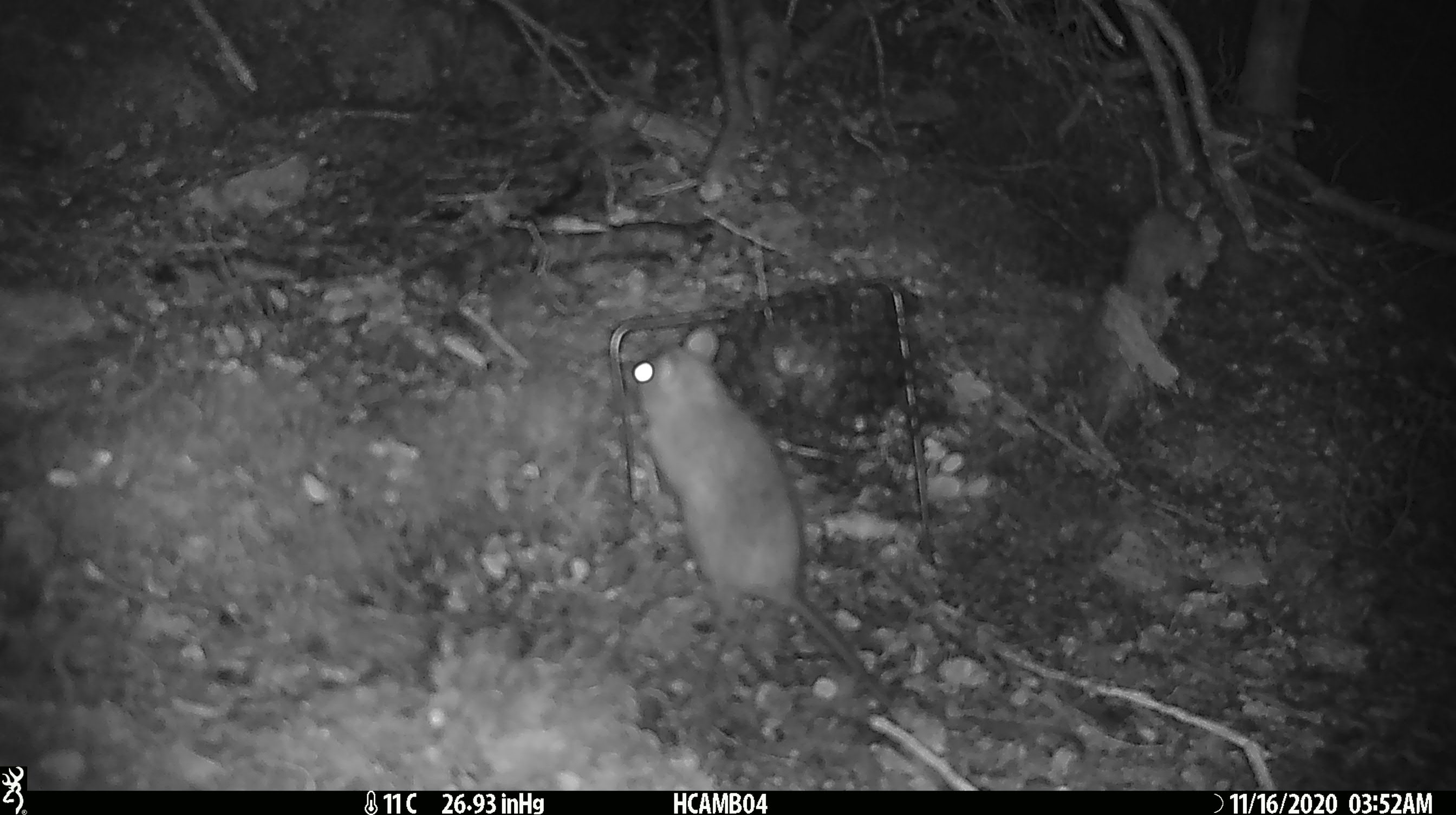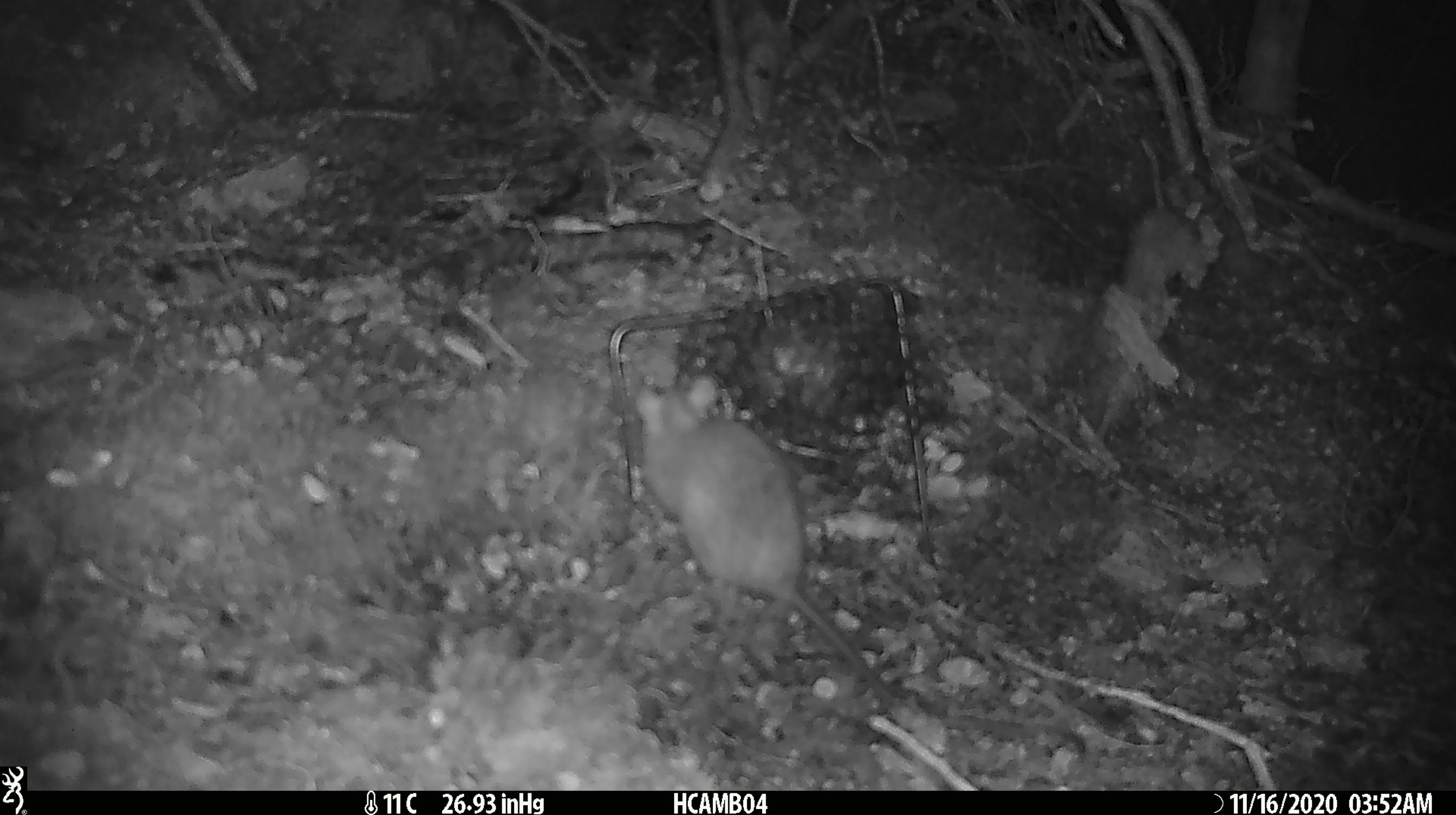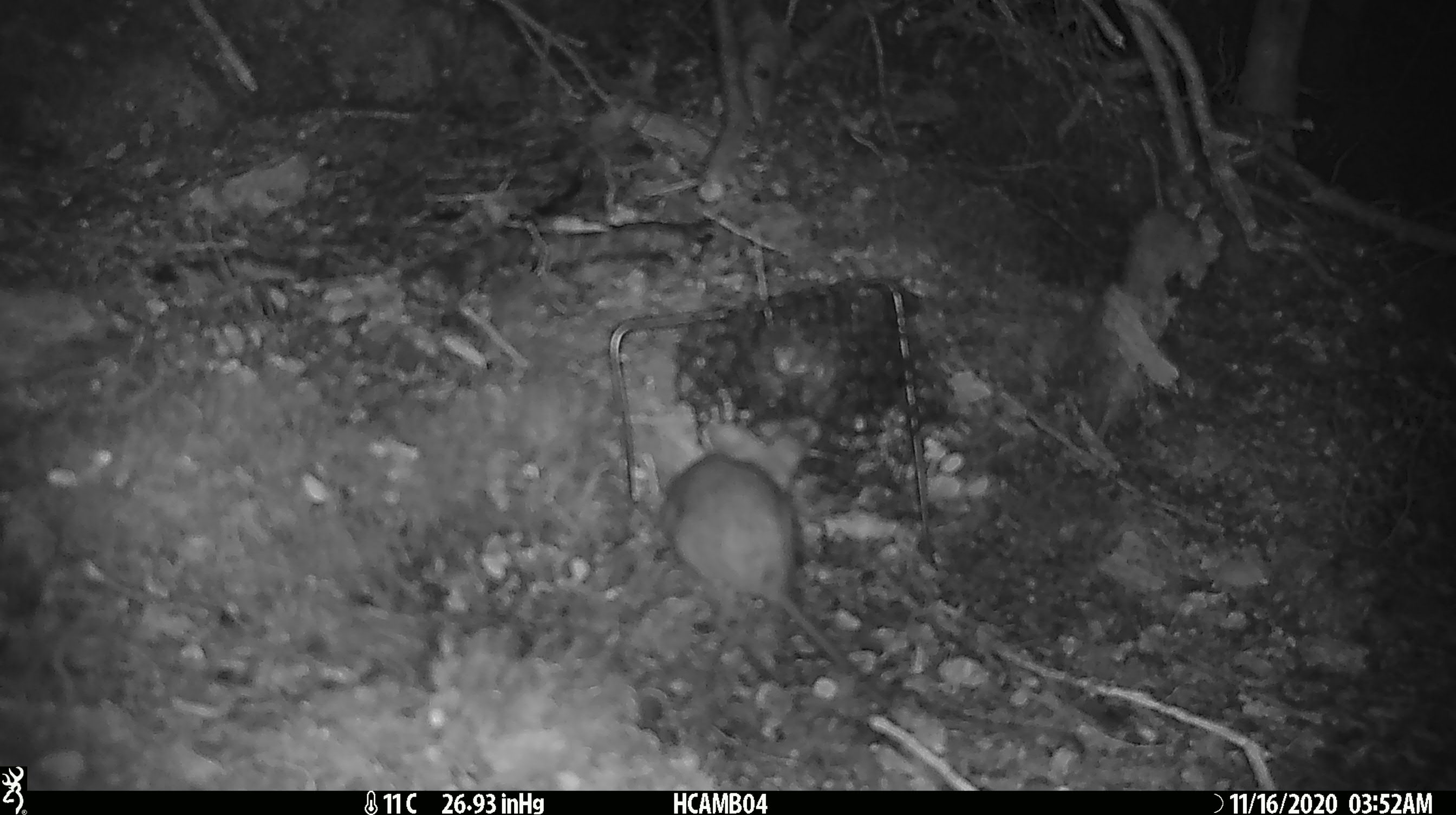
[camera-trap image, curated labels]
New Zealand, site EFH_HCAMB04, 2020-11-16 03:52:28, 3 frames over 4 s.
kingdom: Animalia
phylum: Chordata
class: Mammalia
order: Rodentia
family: Muridae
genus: Rattus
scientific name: Rattus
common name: rat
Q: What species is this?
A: Rat (Rattus).